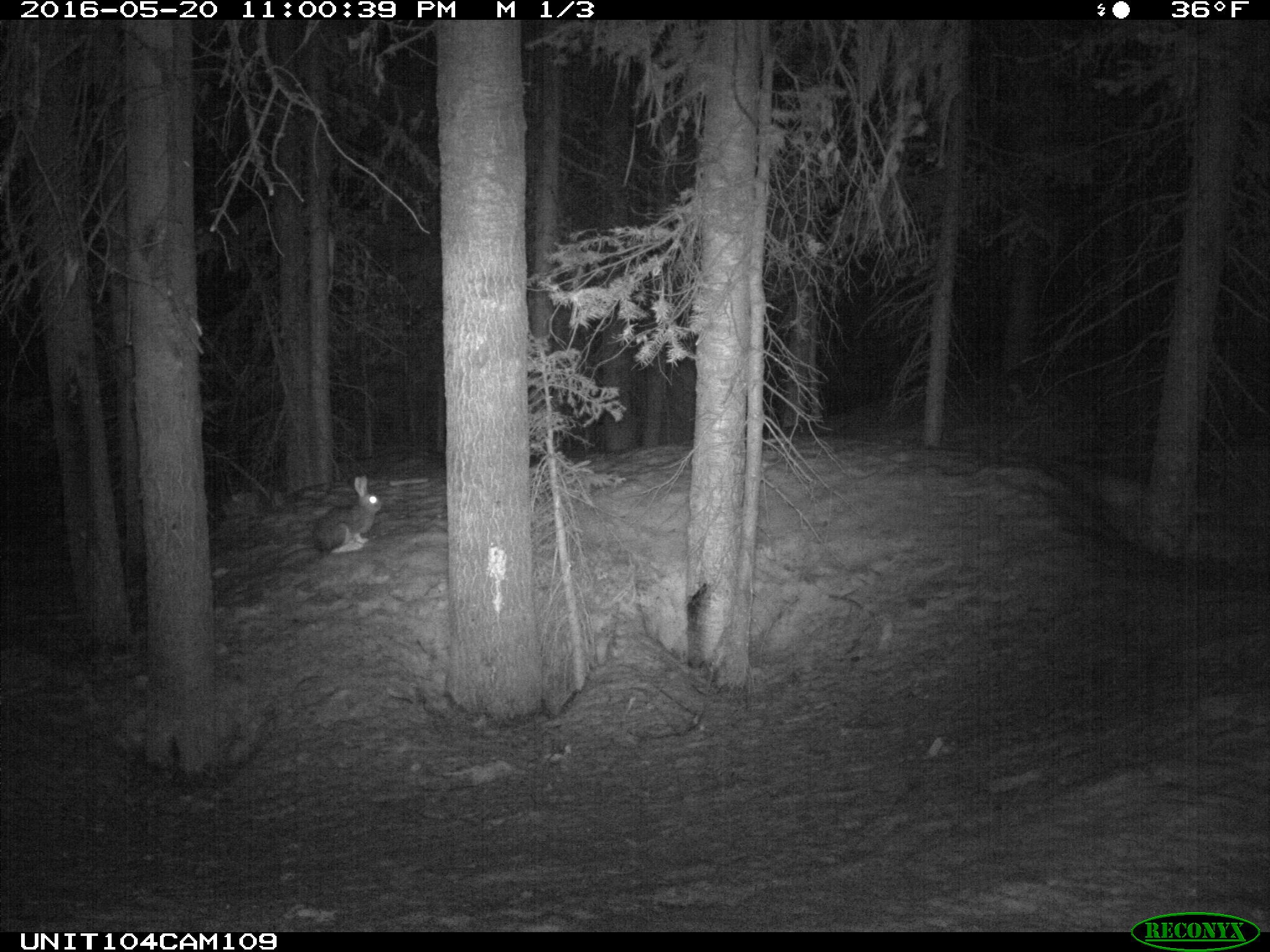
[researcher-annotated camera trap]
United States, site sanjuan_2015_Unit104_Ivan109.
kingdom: Animalia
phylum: Chordata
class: Mammalia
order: Lagomorpha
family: Leporidae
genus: Lepus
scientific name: Lepus americanus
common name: snowshoe hare